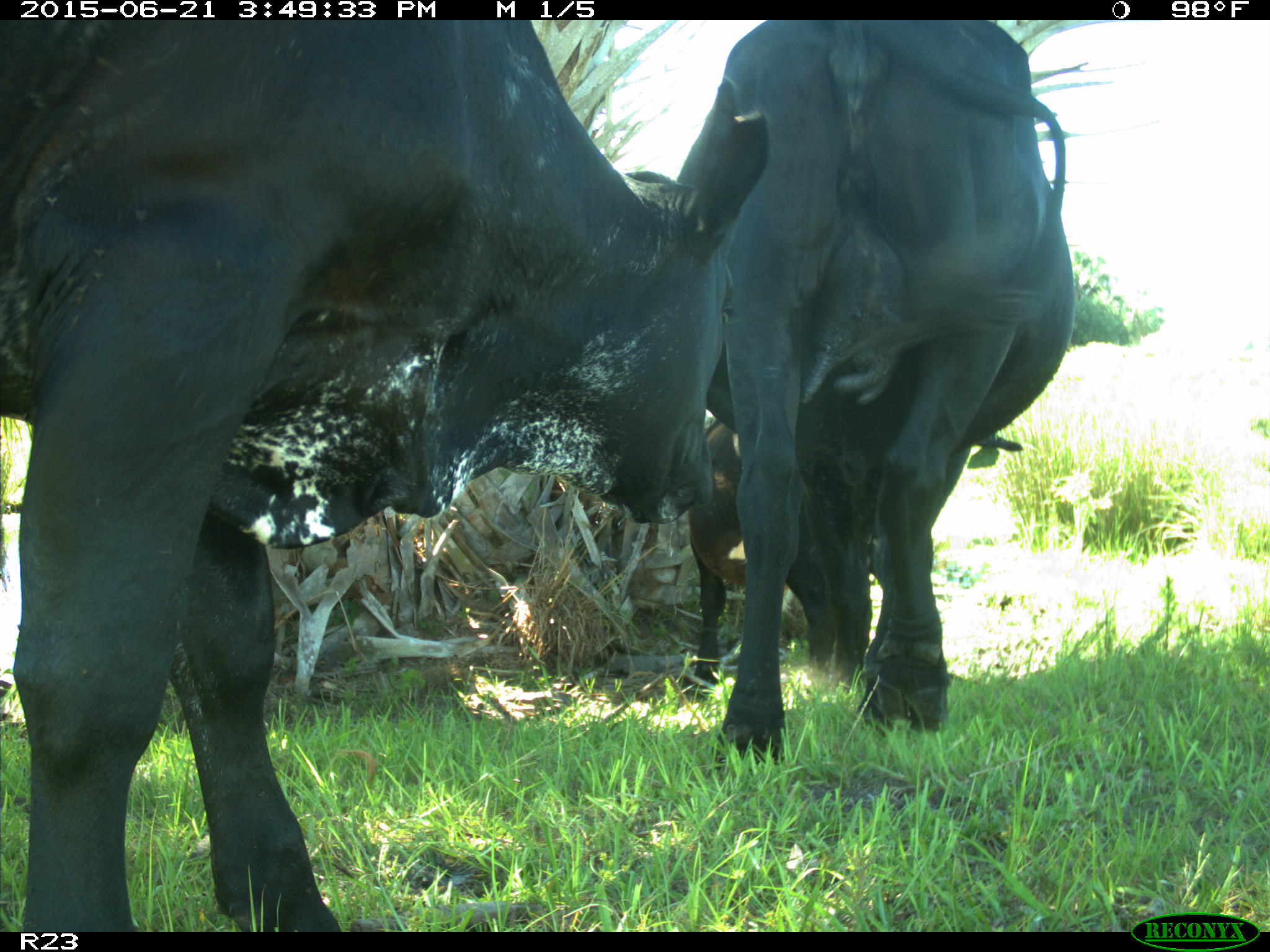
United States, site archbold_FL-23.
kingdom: Animalia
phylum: Chordata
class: Mammalia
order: Artiodactyla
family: Bovidae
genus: Bos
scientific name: Bos taurus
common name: domestic cow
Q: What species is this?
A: Bos taurus (domestic cow).